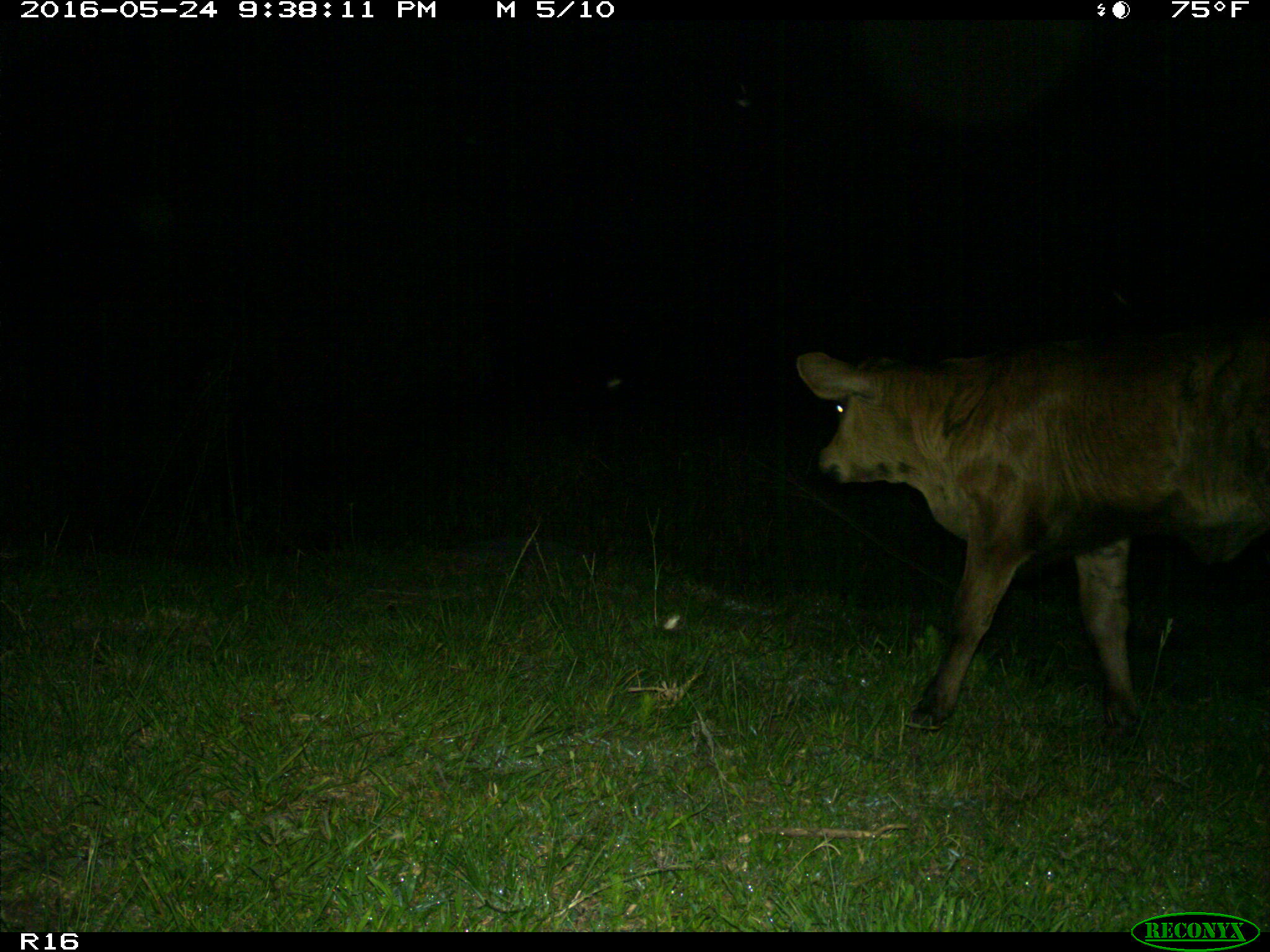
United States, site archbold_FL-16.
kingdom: Animalia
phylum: Chordata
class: Mammalia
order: Artiodactyla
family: Bovidae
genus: Bos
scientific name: Bos taurus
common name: domestic cow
Bos taurus (domestic cow).